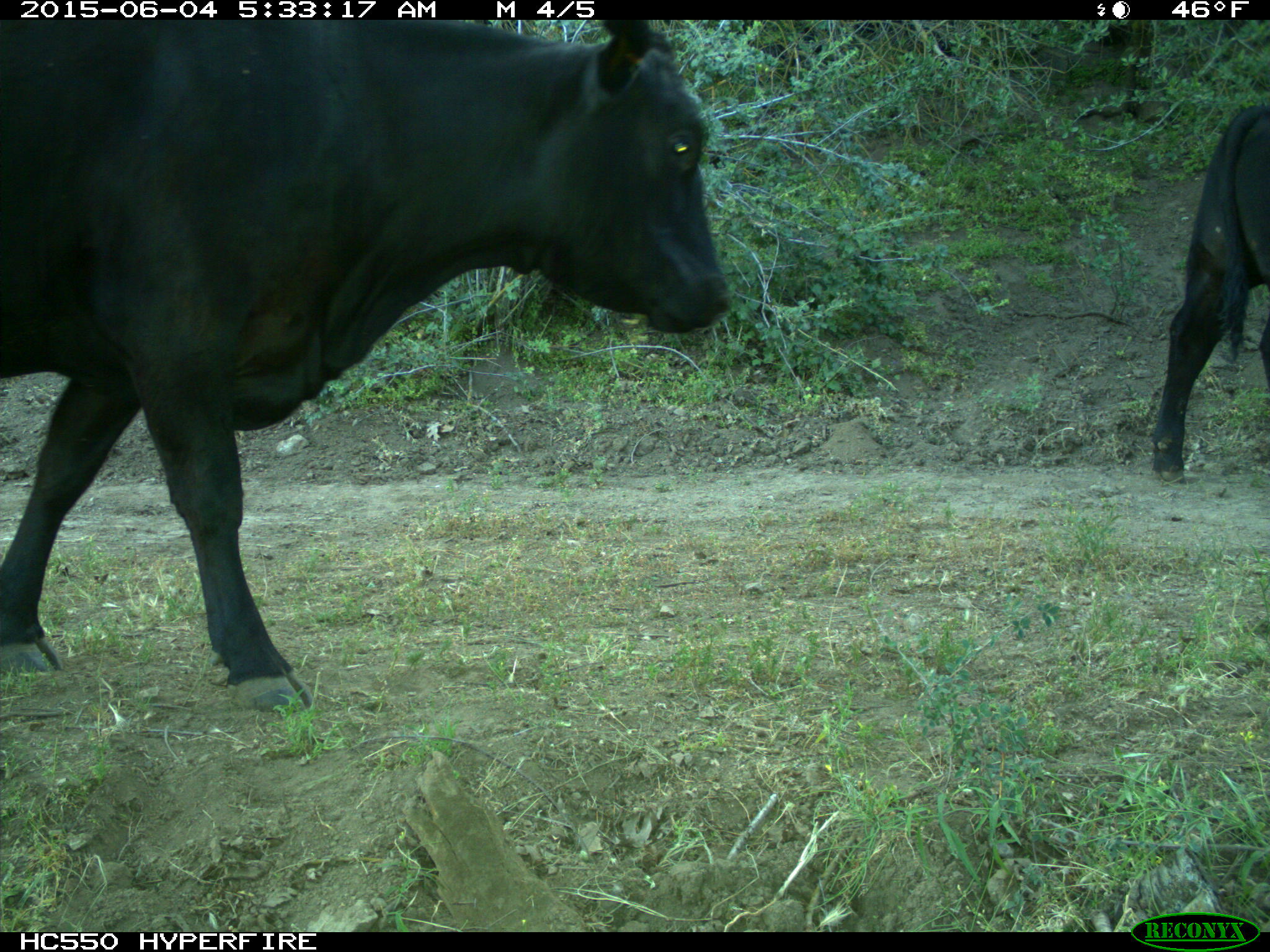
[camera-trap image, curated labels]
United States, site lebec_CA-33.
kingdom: Animalia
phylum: Chordata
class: Mammalia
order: Artiodactyla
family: Bovidae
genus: Bos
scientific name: Bos taurus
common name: domestic cow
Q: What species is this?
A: Bos taurus (domestic cow).